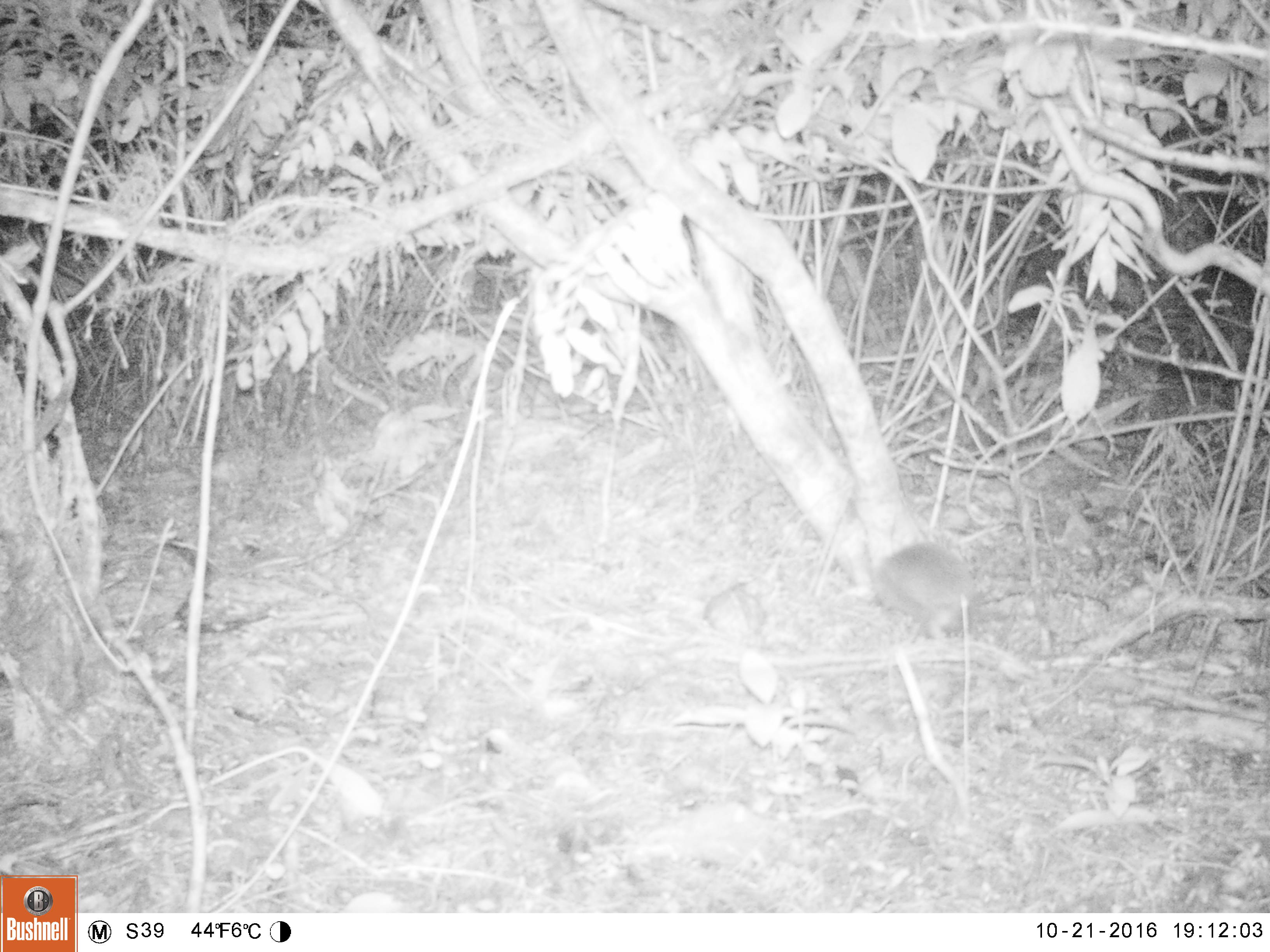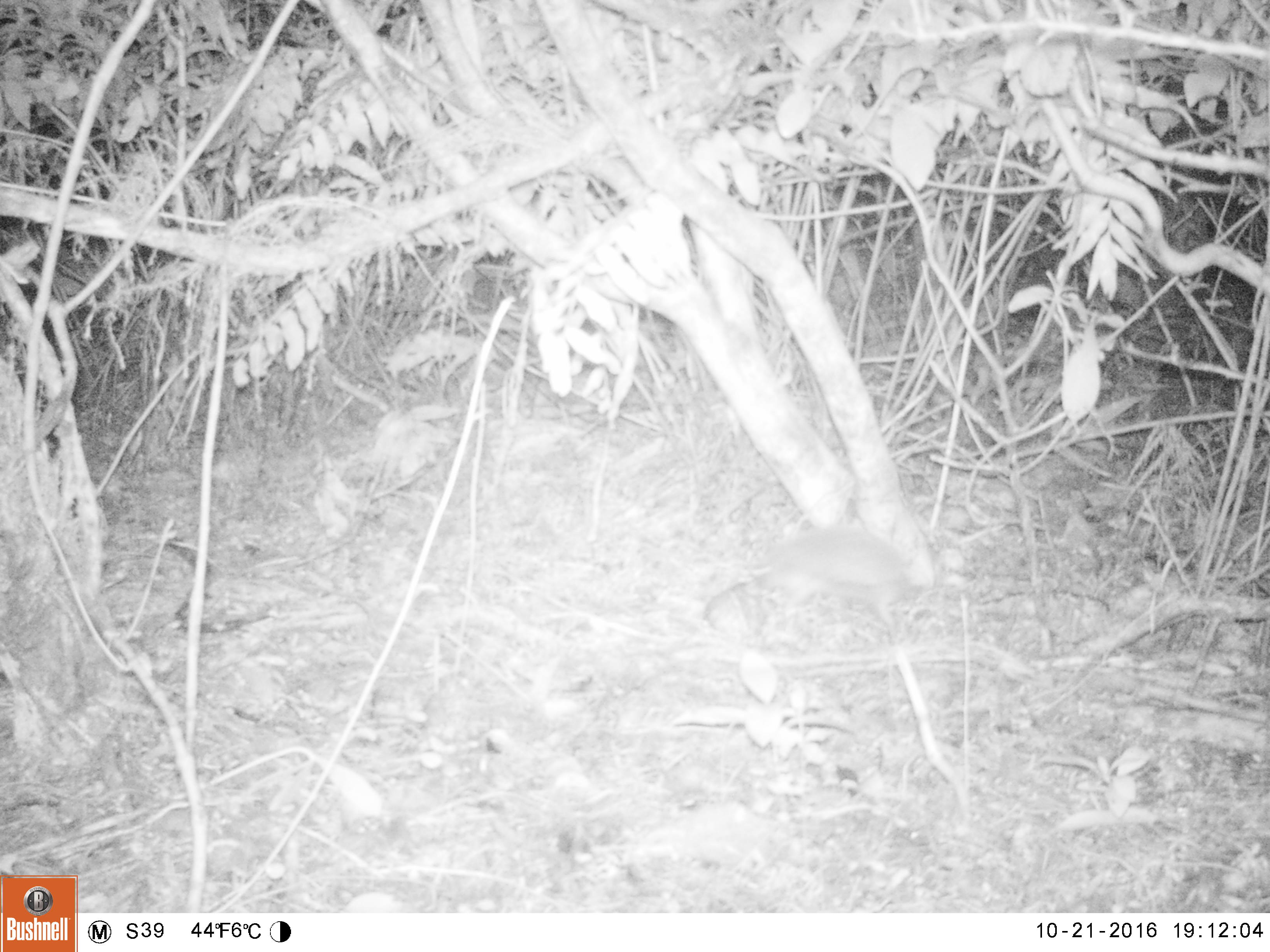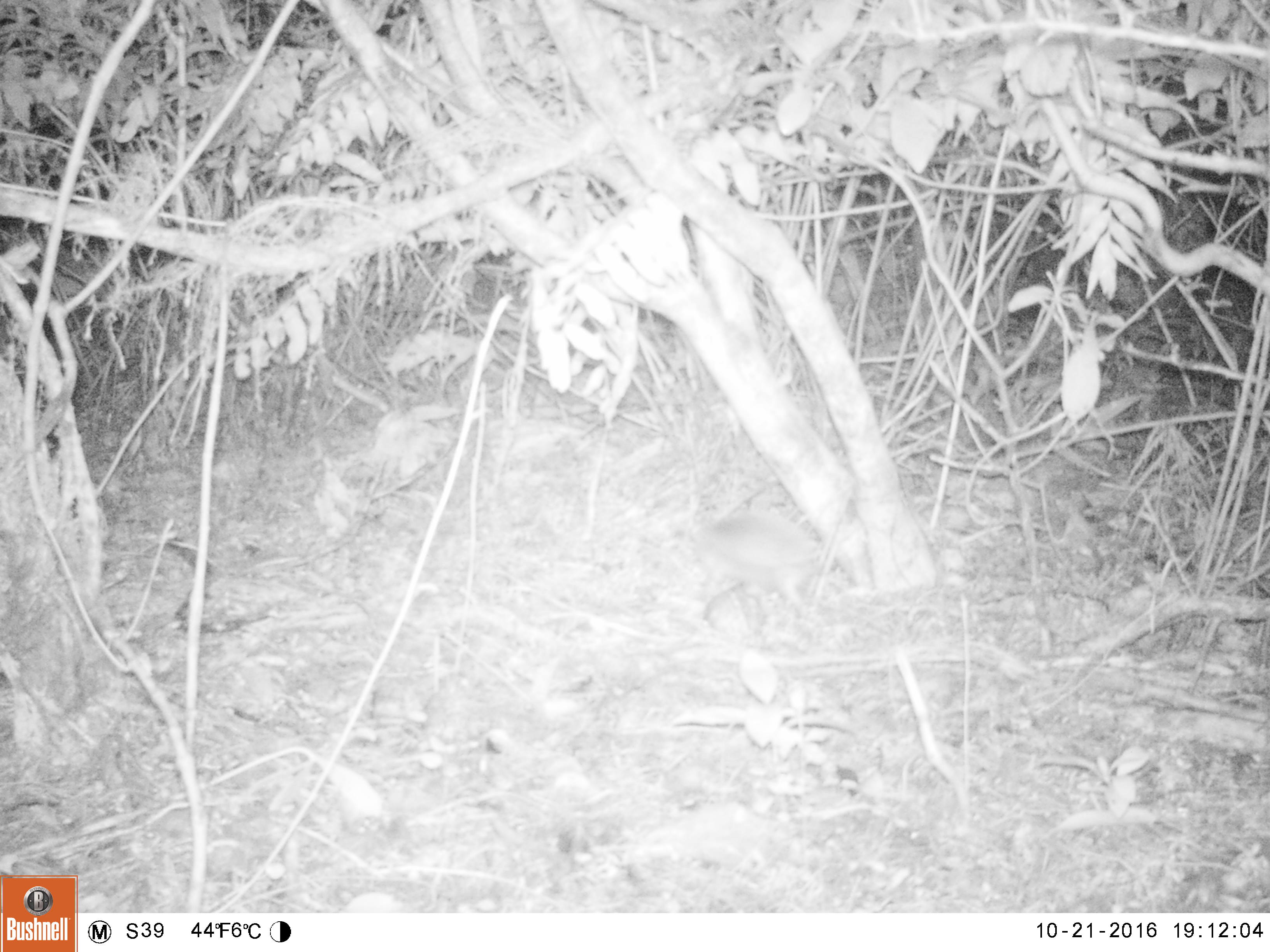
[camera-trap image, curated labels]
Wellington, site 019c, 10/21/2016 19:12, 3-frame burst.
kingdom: Animalia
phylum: Chordata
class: Mammalia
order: Eulipotyphla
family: Erinaceidae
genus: Erinaceus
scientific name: Erinaceus europaeus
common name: hedgehog